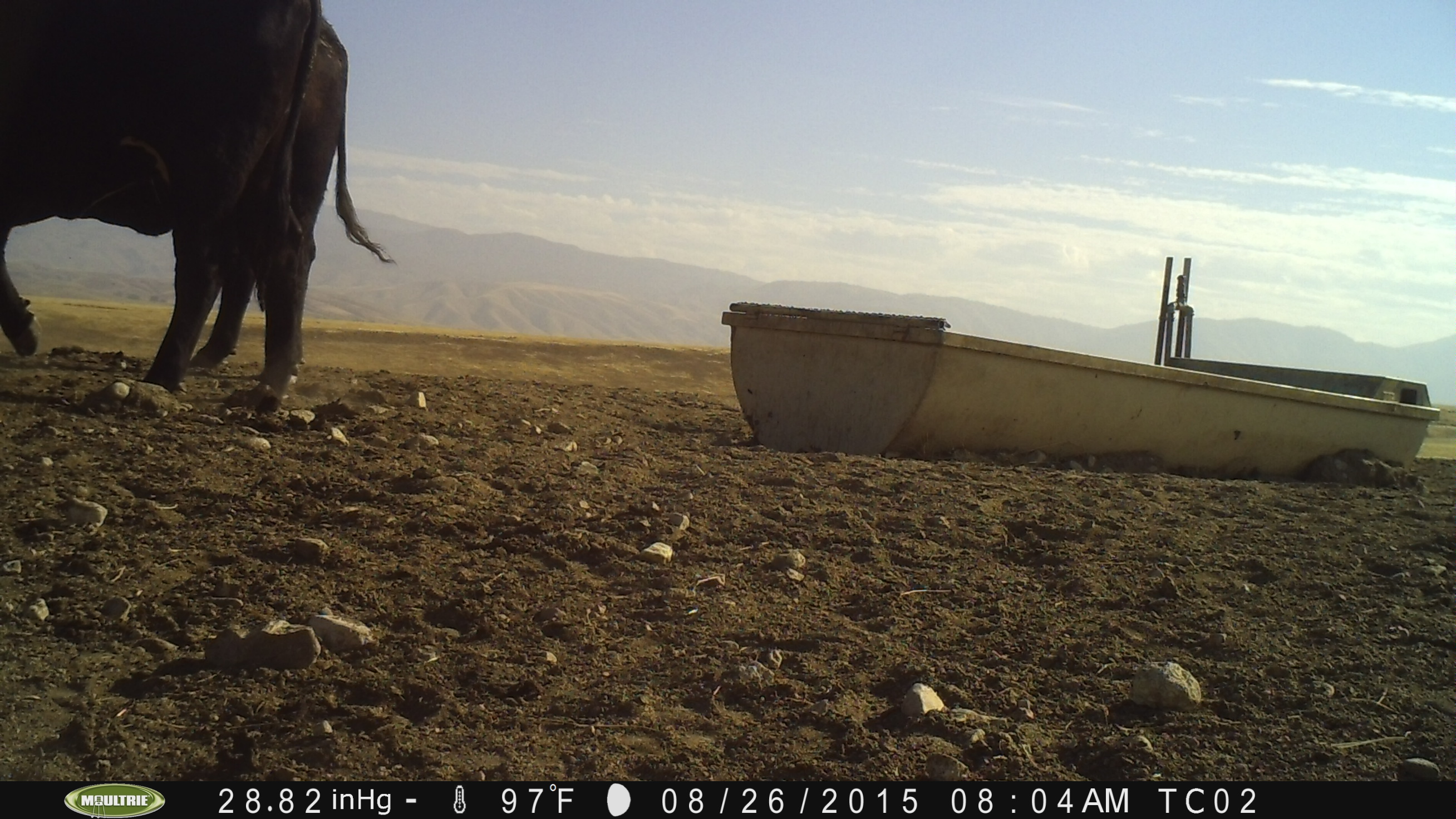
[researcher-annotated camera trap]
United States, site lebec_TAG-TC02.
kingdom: Animalia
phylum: Chordata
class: Mammalia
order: Artiodactyla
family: Bovidae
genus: Bos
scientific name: Bos taurus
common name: domestic cow